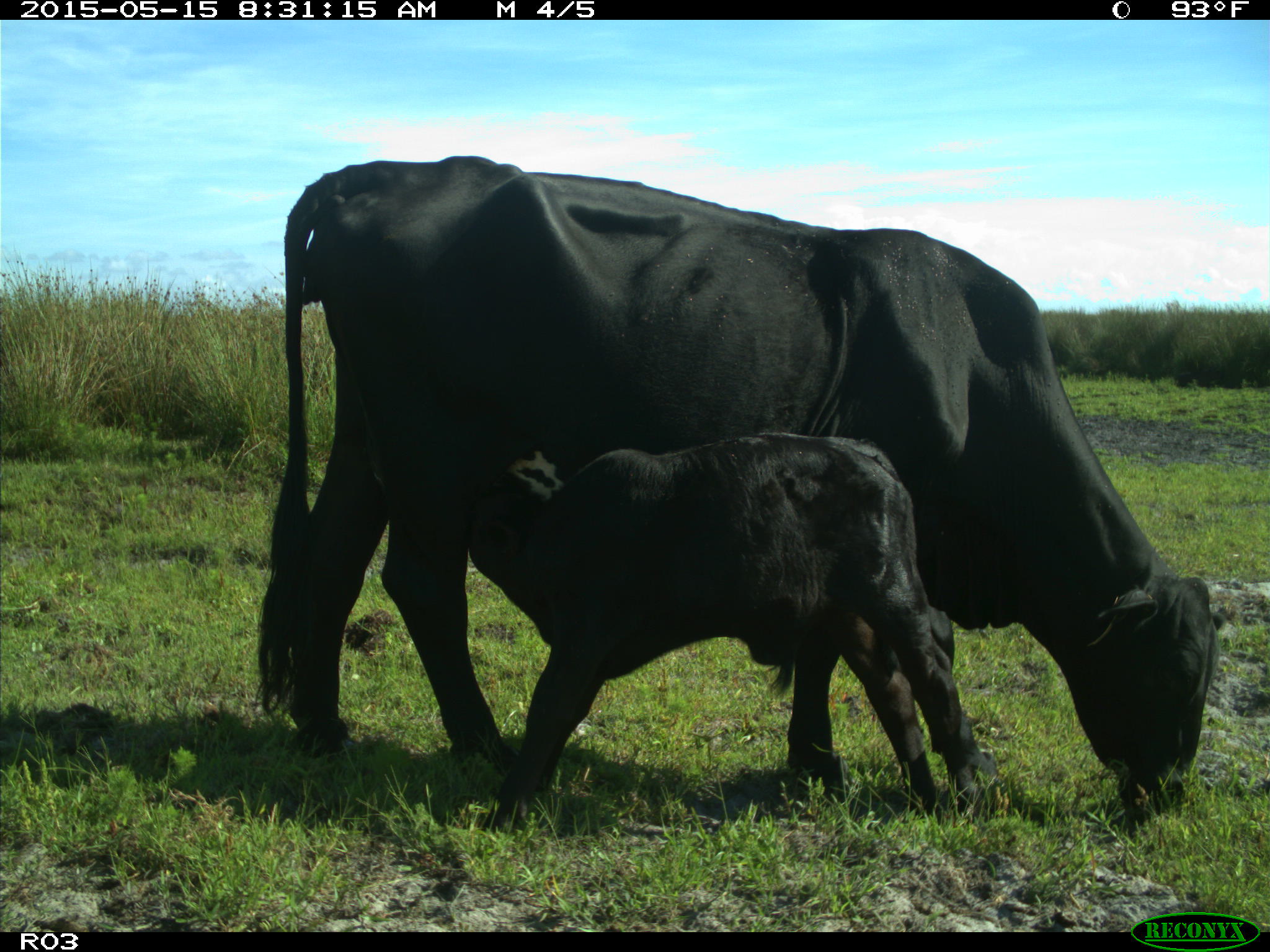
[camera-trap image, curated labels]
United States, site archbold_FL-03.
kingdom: Animalia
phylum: Chordata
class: Mammalia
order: Artiodactyla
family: Bovidae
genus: Bos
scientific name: Bos taurus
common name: domestic cow